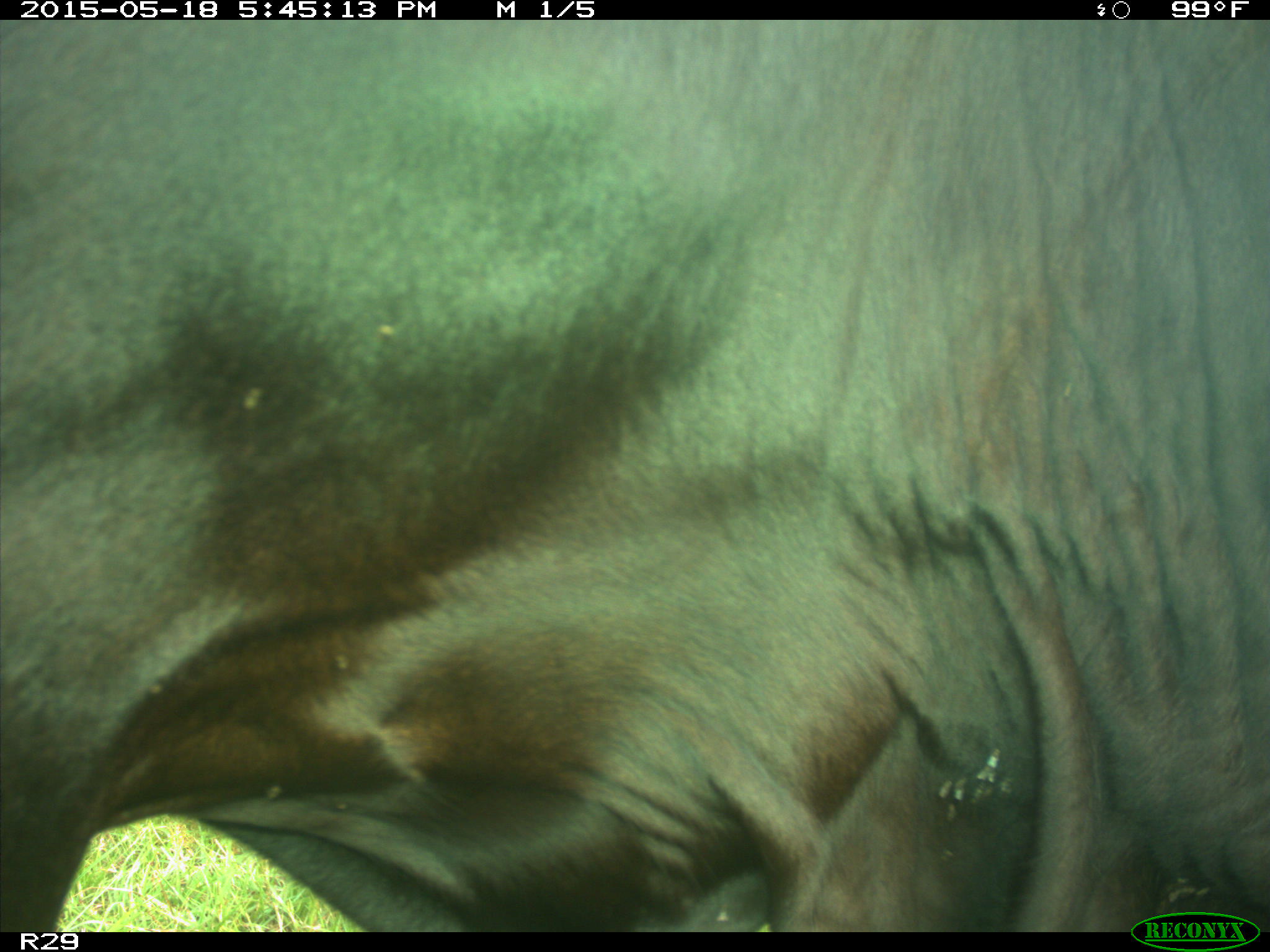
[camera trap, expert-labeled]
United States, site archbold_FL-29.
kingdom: Animalia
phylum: Chordata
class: Mammalia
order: Artiodactyla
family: Bovidae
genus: Bos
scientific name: Bos taurus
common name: domestic cow